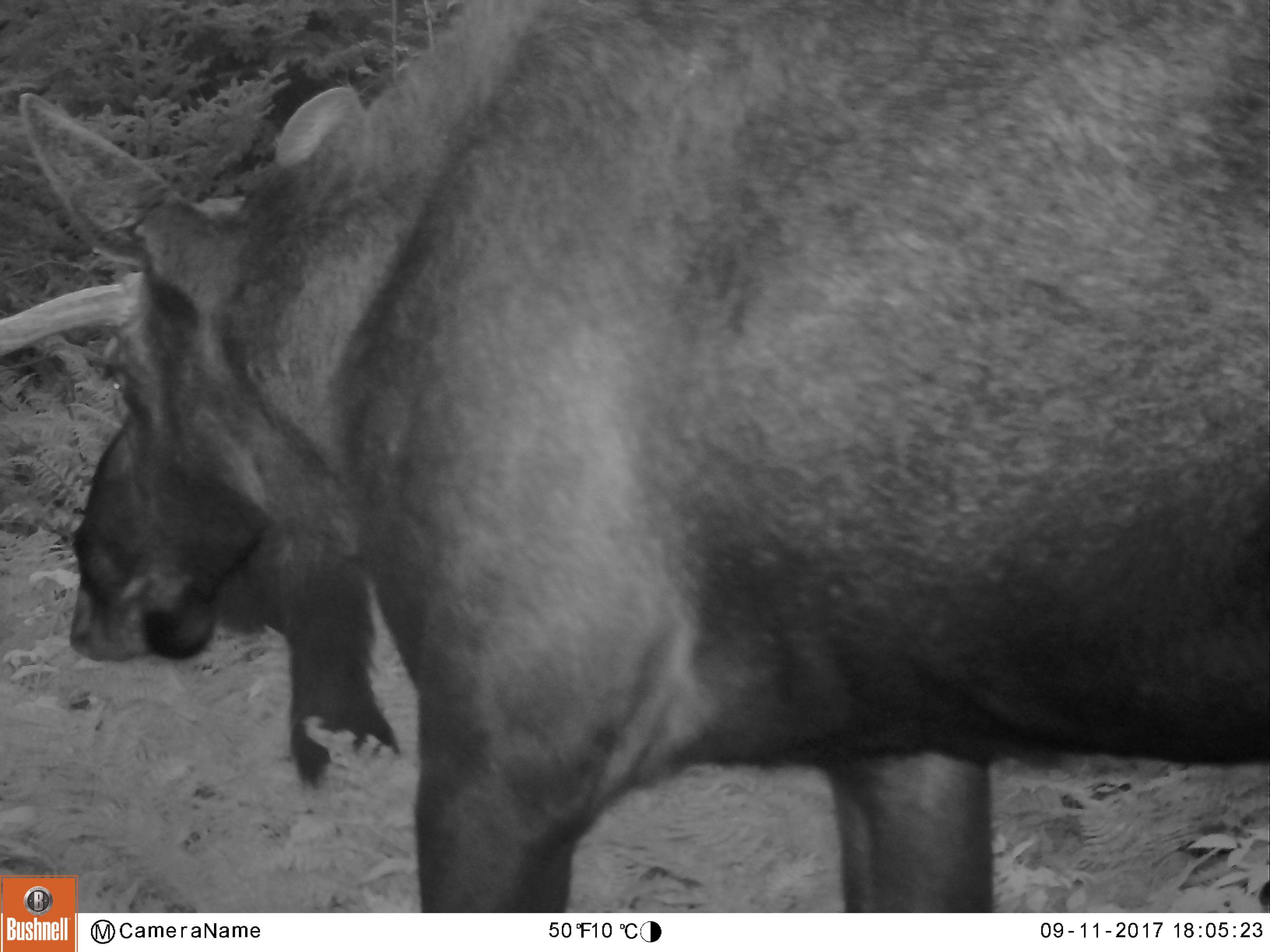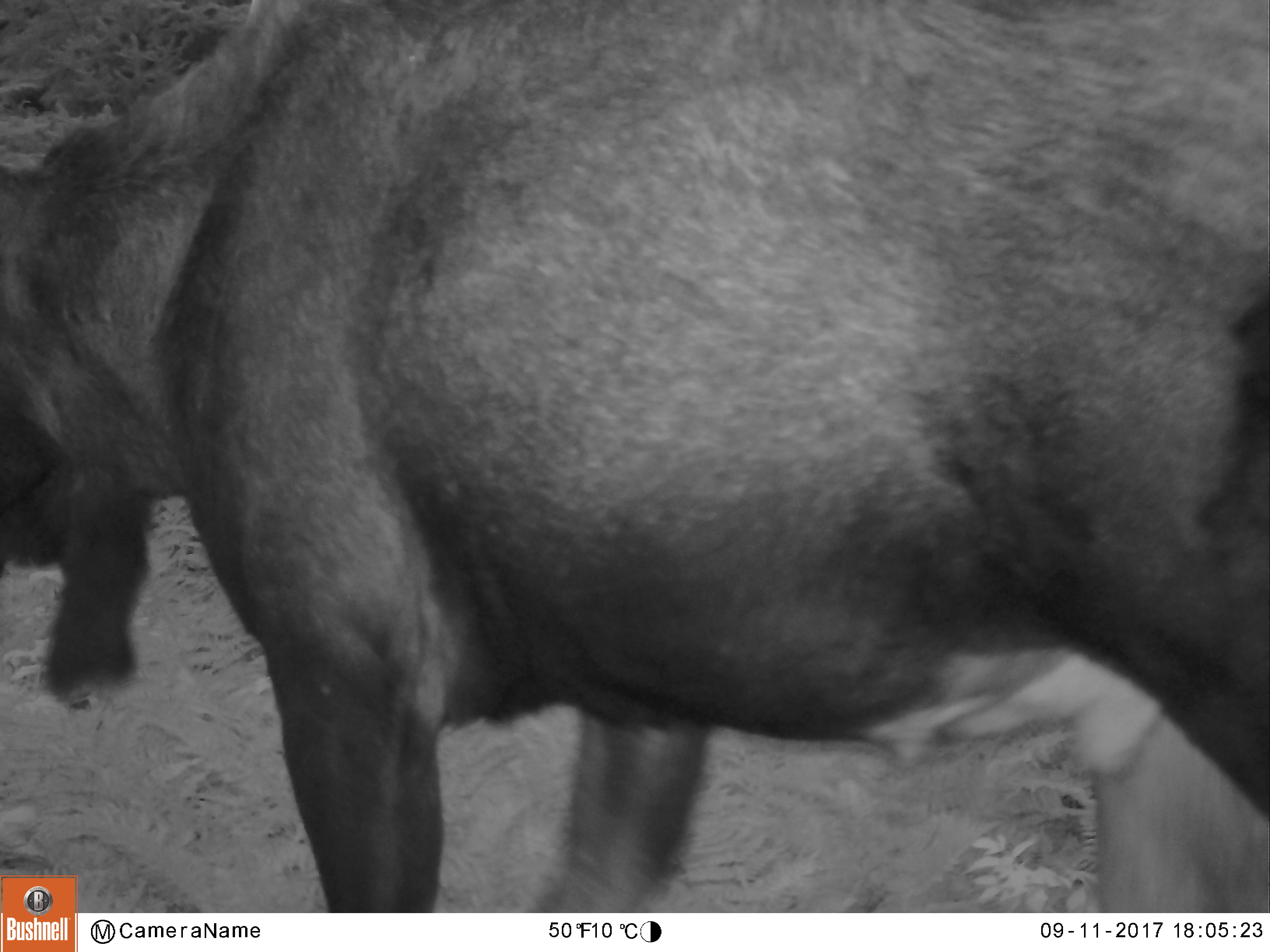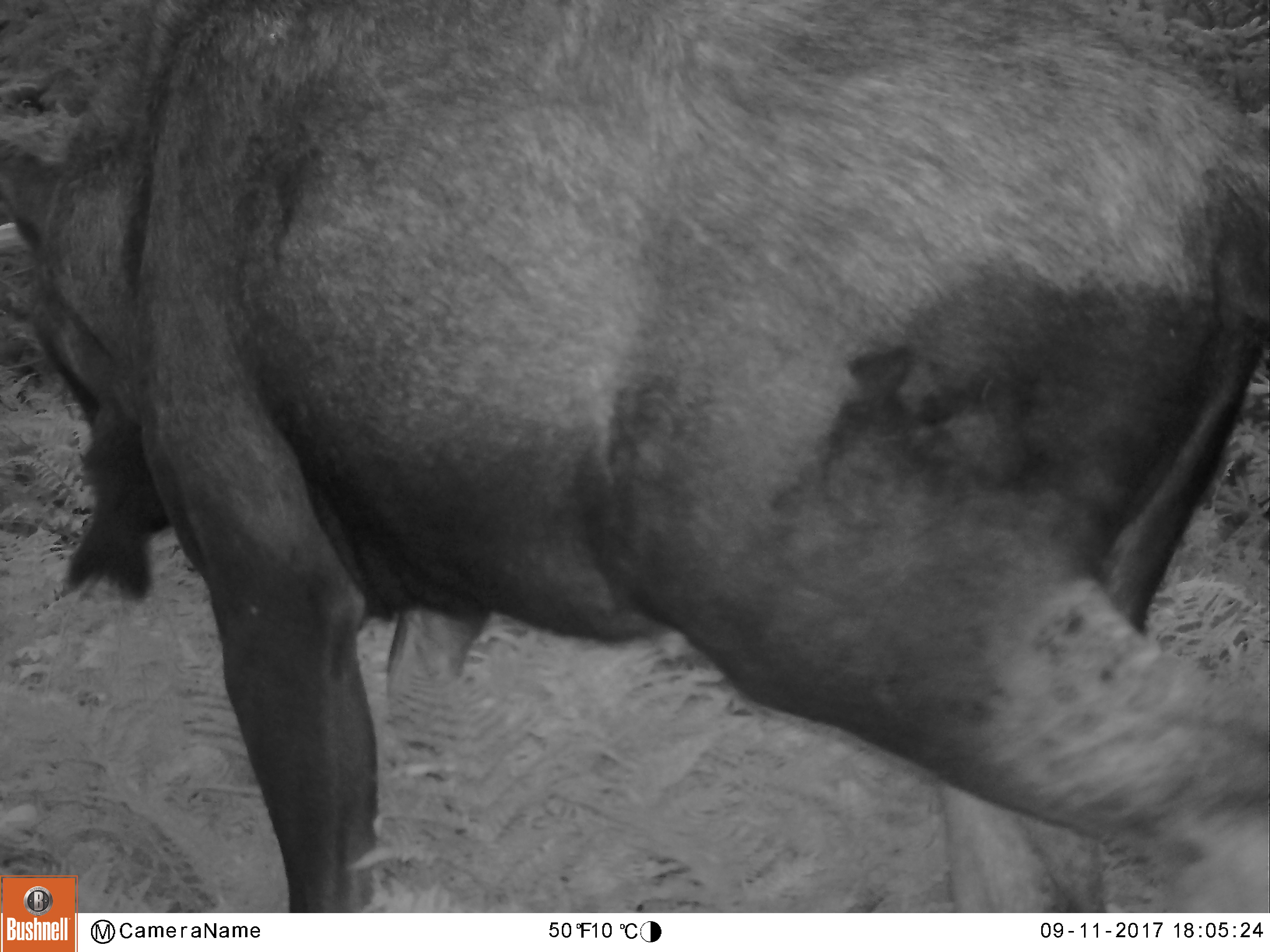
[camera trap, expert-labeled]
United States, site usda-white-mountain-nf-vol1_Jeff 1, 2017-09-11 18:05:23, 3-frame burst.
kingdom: Animalia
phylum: Chordata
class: Mammalia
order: Artiodactyla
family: Cervidae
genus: Alces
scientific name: Alces alces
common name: moose